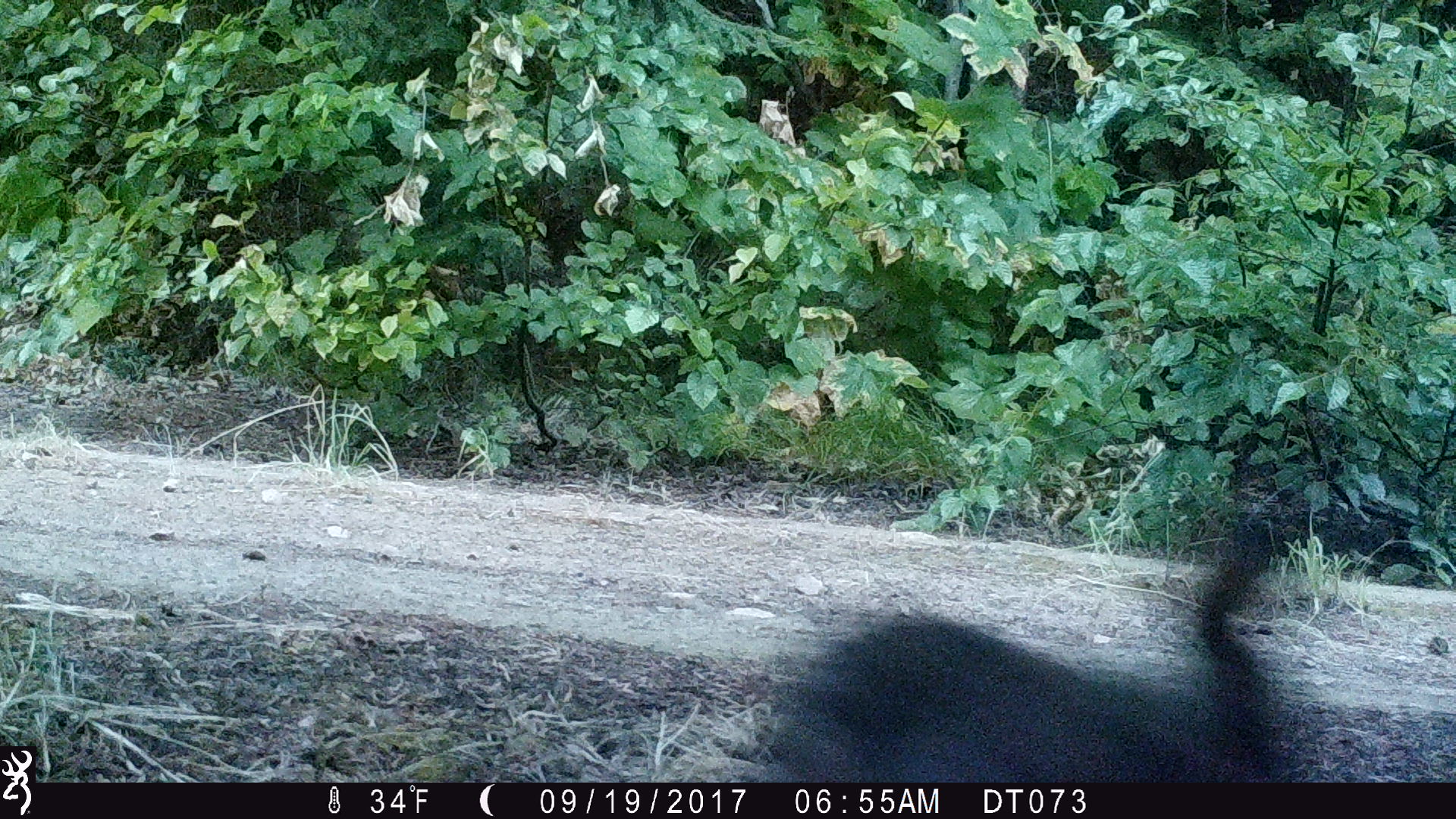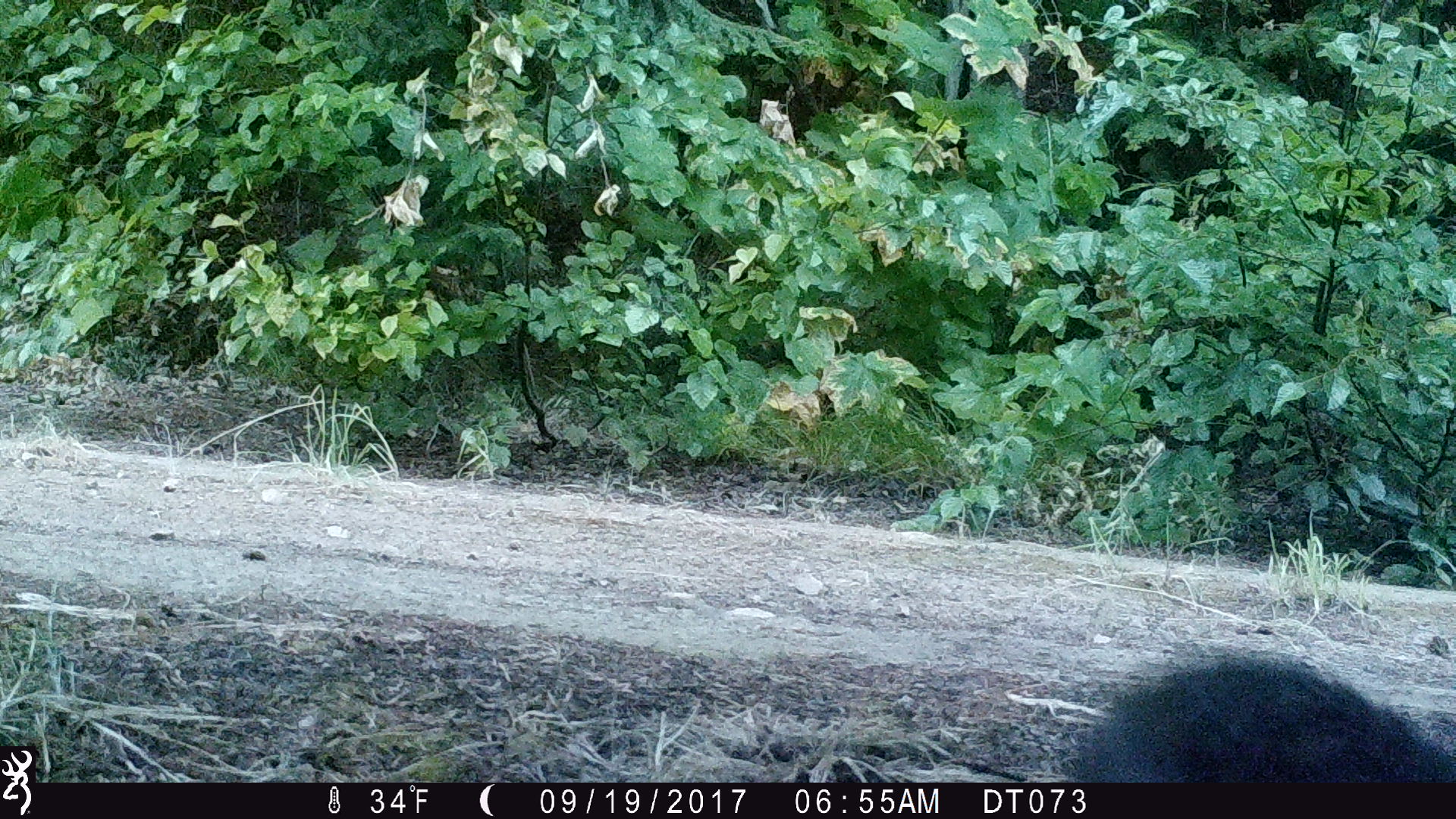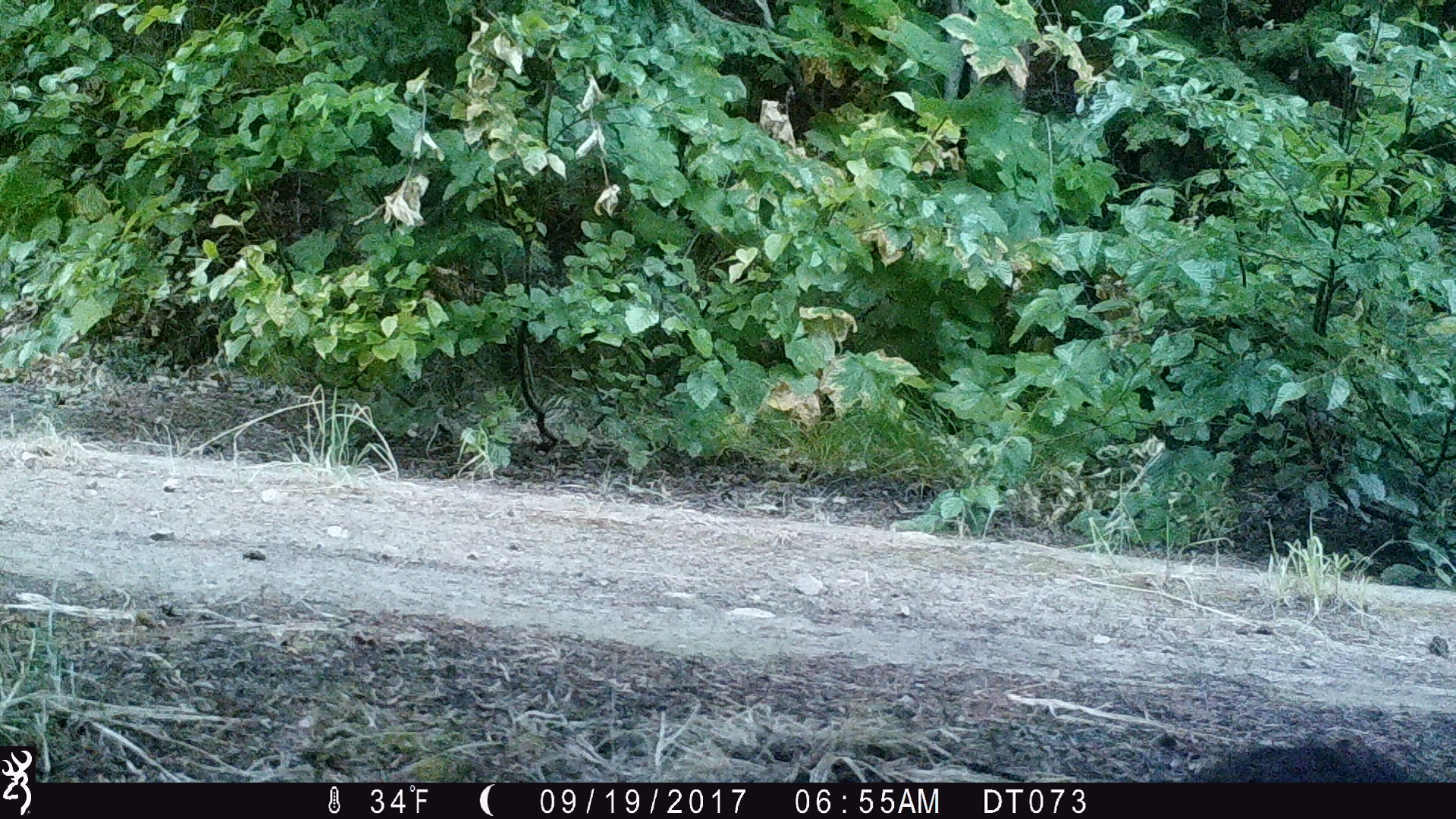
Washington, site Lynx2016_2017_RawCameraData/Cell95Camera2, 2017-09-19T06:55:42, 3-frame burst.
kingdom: Animalia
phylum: Chordata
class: Mammalia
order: Lagomorpha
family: Leporidae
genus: Lepus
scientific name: Lepus americanus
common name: snowshoe hare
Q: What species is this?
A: Lepus americanus (snowshoe hare).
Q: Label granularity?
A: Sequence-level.